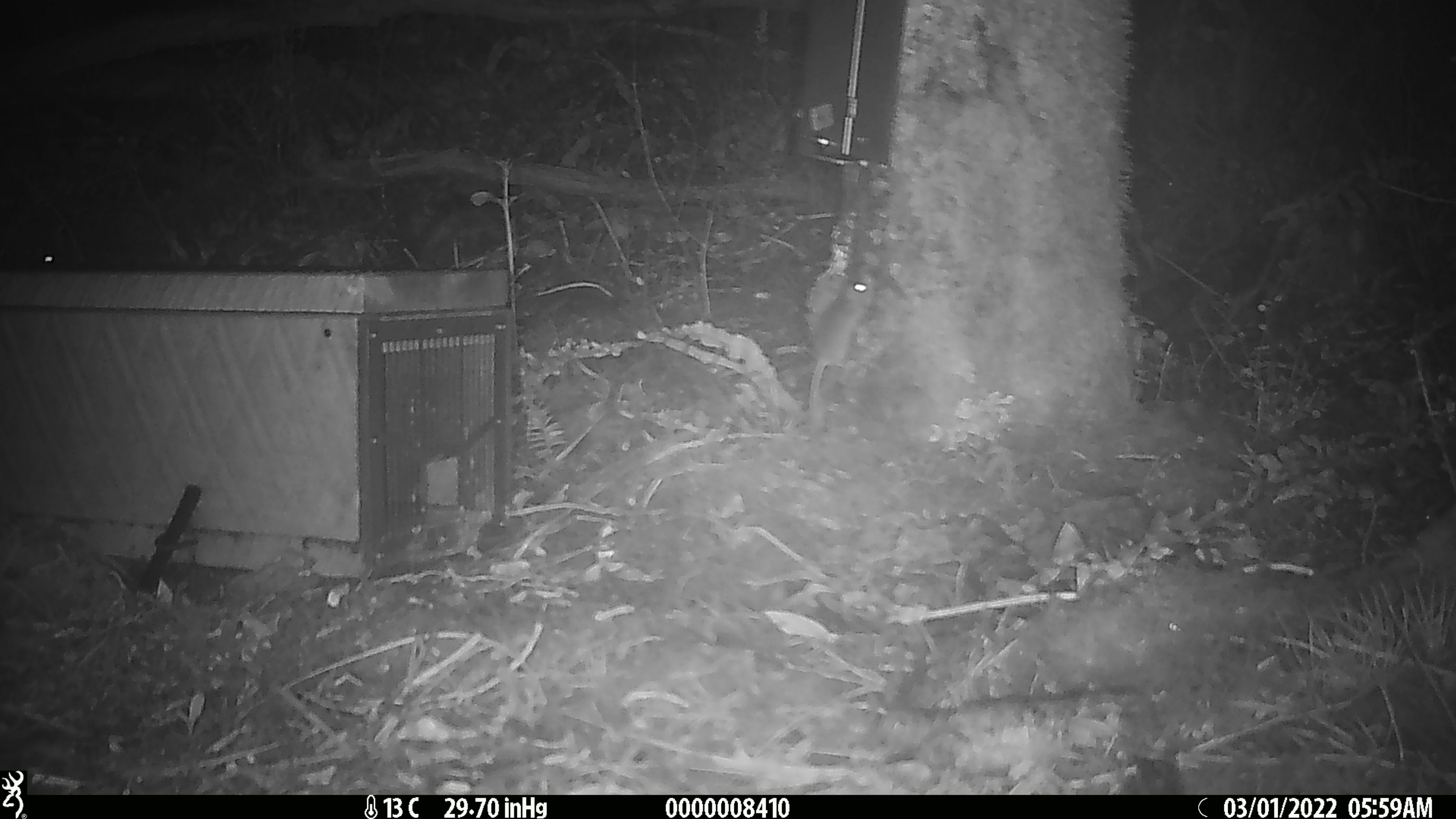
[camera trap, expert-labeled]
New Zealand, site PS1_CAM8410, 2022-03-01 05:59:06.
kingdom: Animalia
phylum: Chordata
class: Mammalia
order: Rodentia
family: Muridae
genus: Mus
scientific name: Mus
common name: mouse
Mouse (Mus).